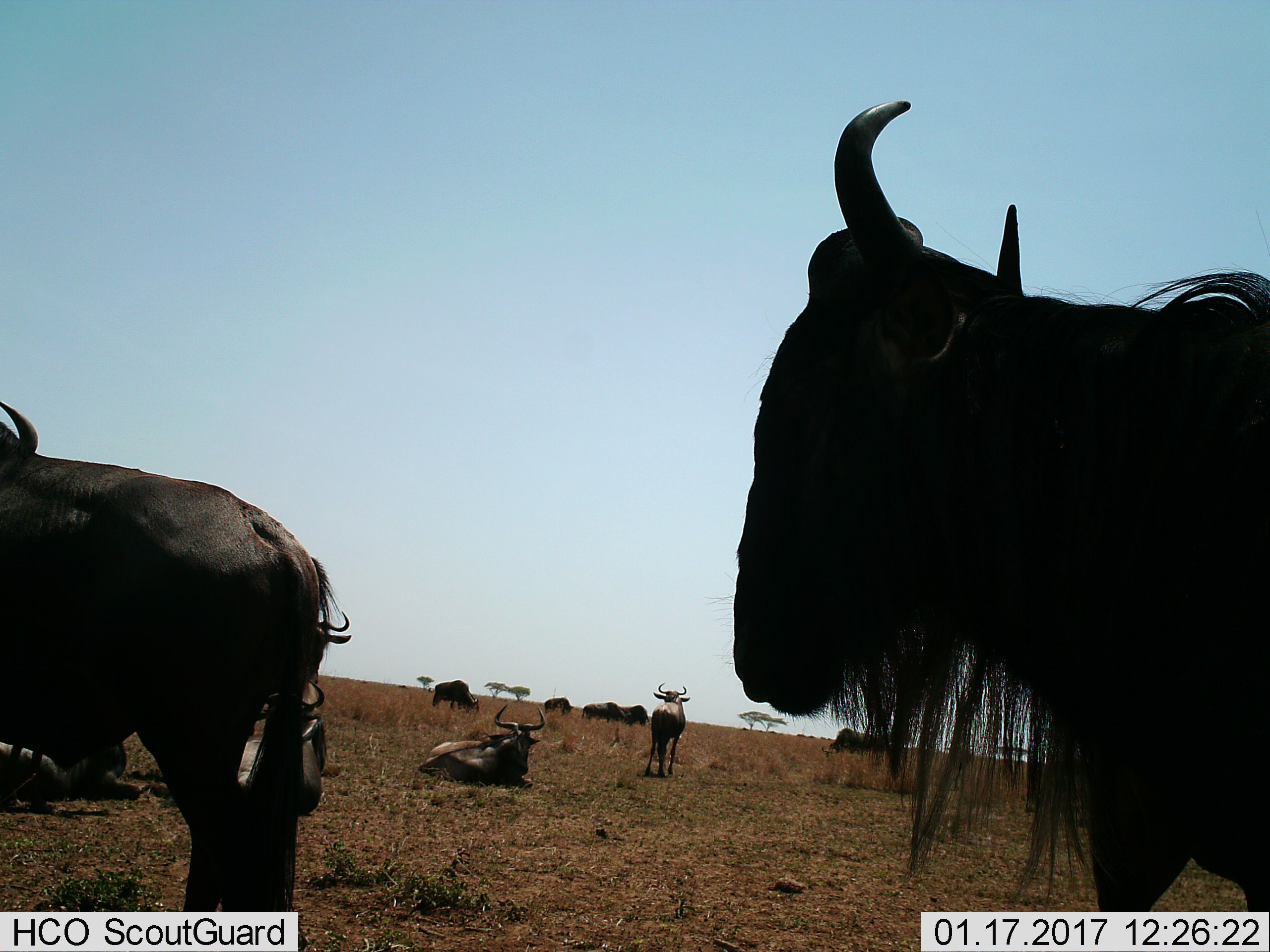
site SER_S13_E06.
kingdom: Animalia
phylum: Chordata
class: Mammalia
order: Artiodactyla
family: Bovidae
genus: Connochaetes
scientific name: Connochaetes taurinus taurinus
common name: blue wildebeest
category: wildebeestblue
Wildebeestblue (blue wildebeest) (Connochaetes taurinus taurinus), count 11-50. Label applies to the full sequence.